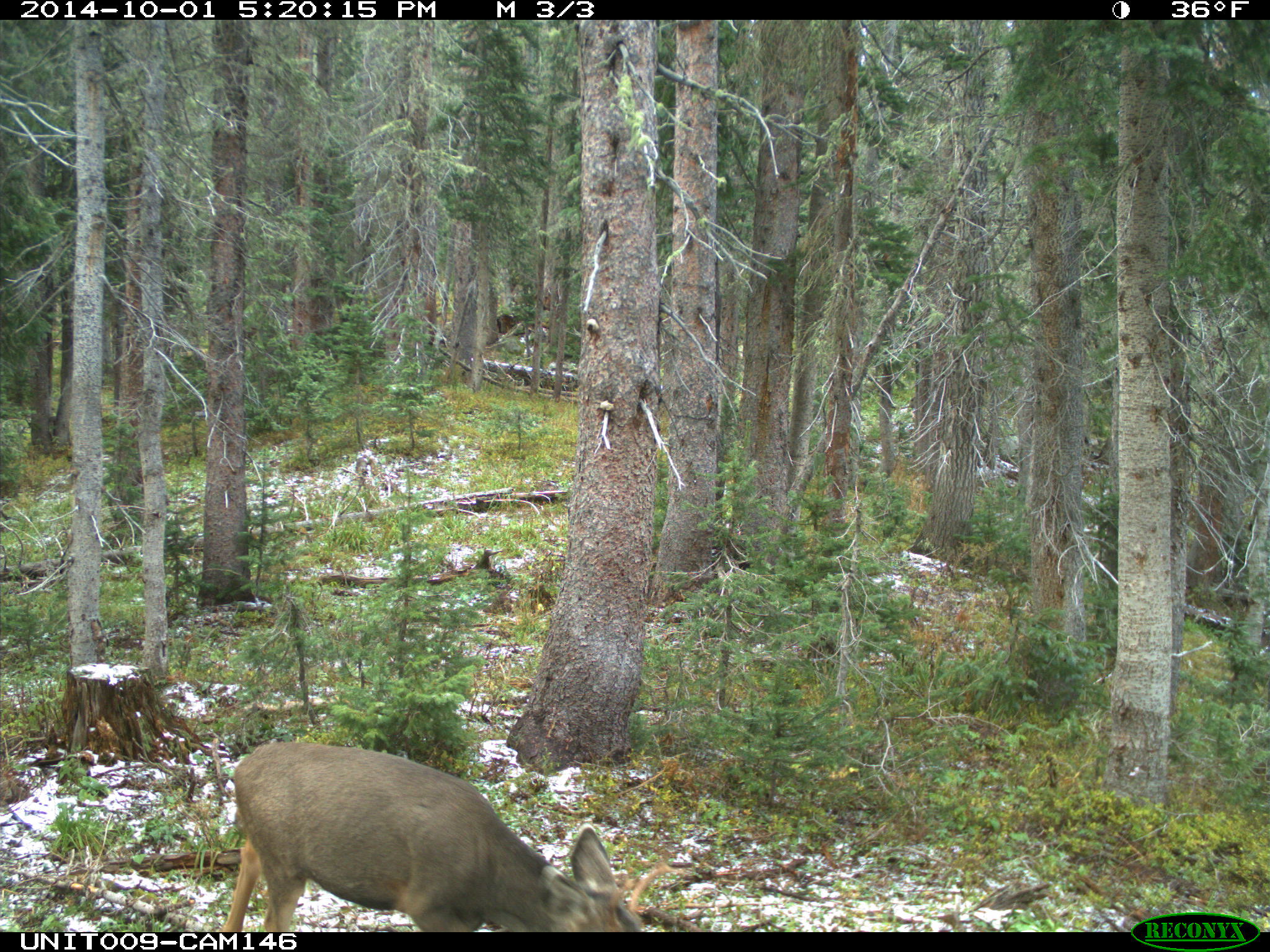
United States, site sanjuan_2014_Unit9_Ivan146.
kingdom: Animalia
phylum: Chordata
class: Mammalia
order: Artiodactyla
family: Cervidae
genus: Odocoileus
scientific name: Odocoileus hemionus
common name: mule deer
Odocoileus hemionus (mule deer).